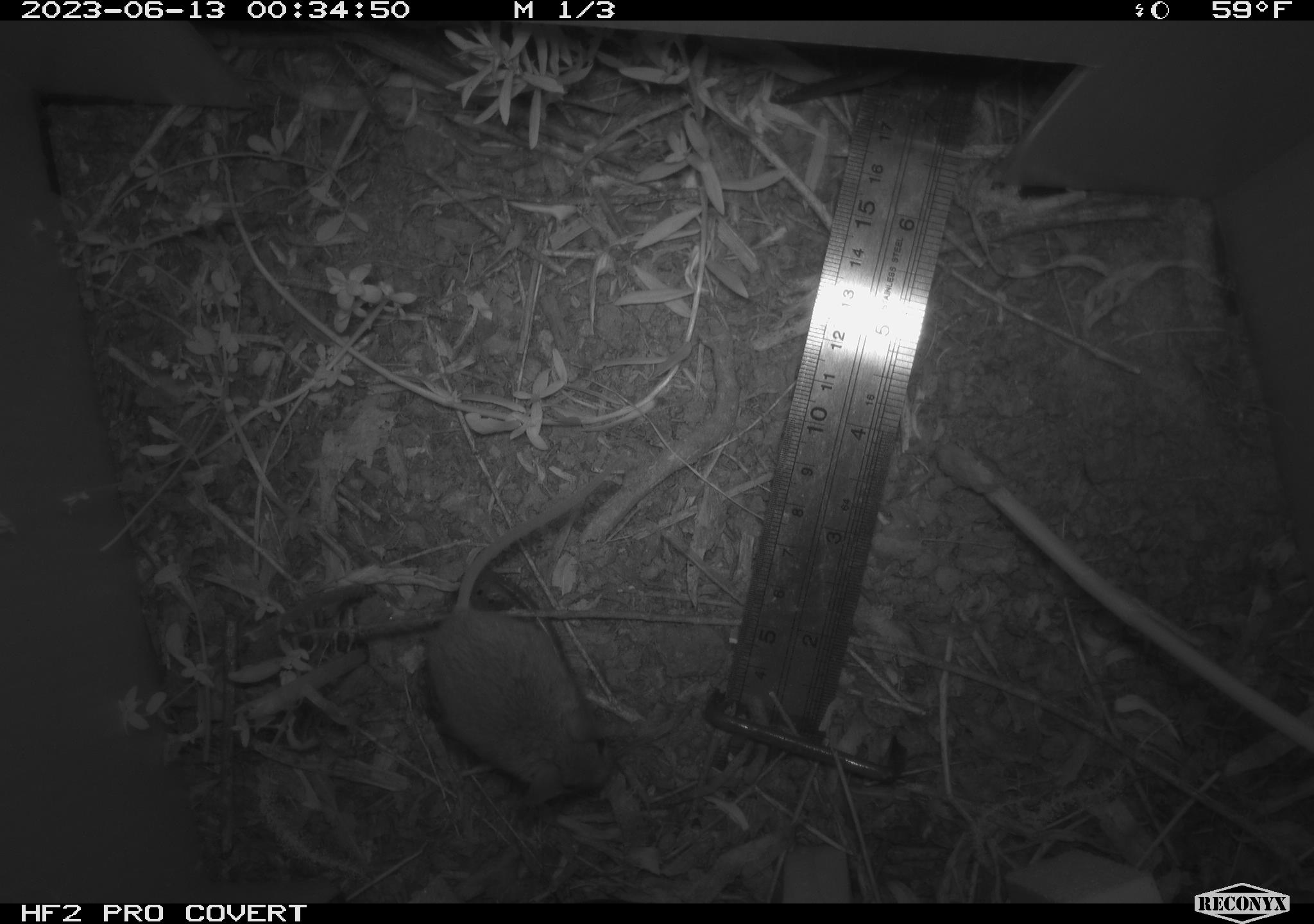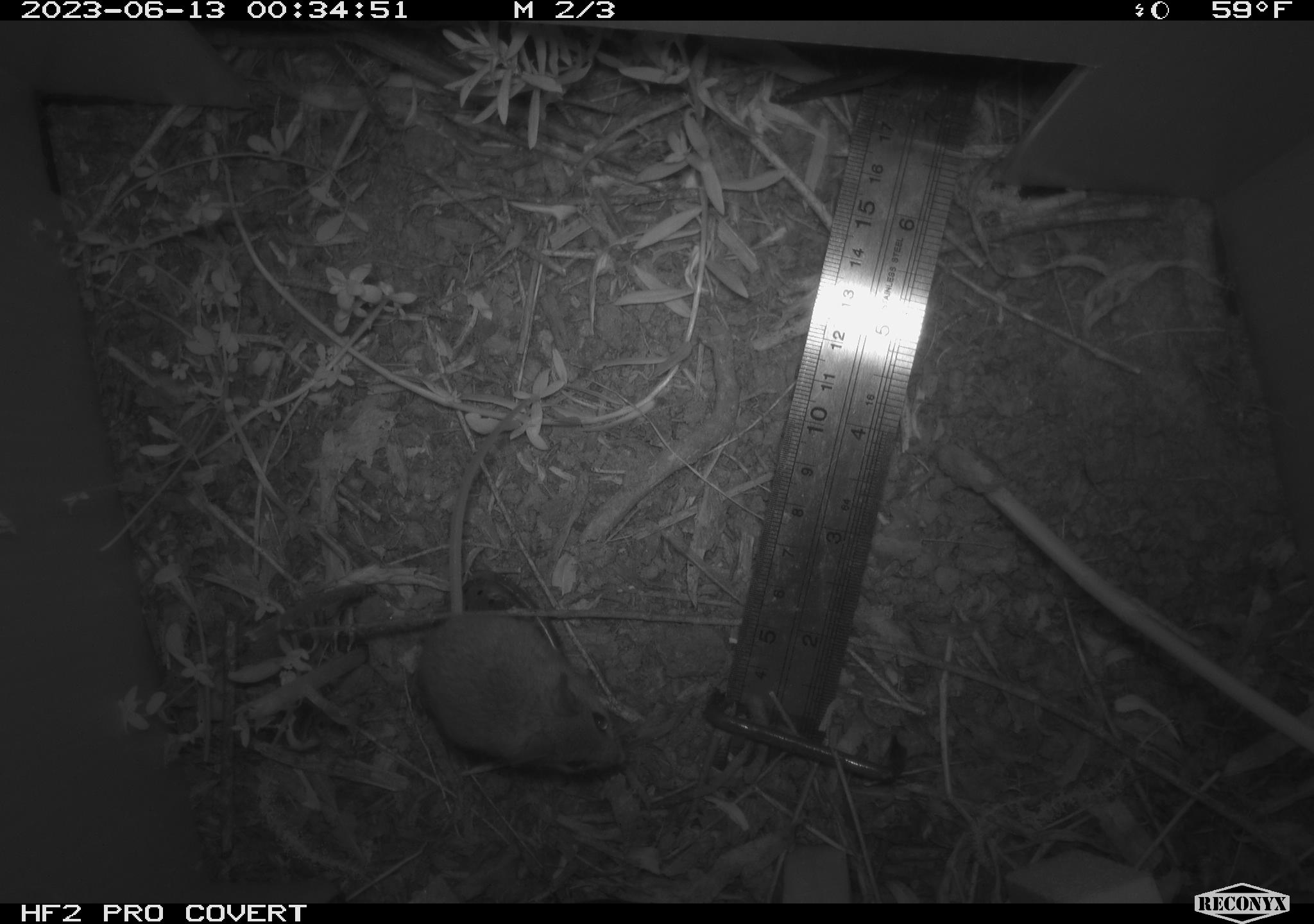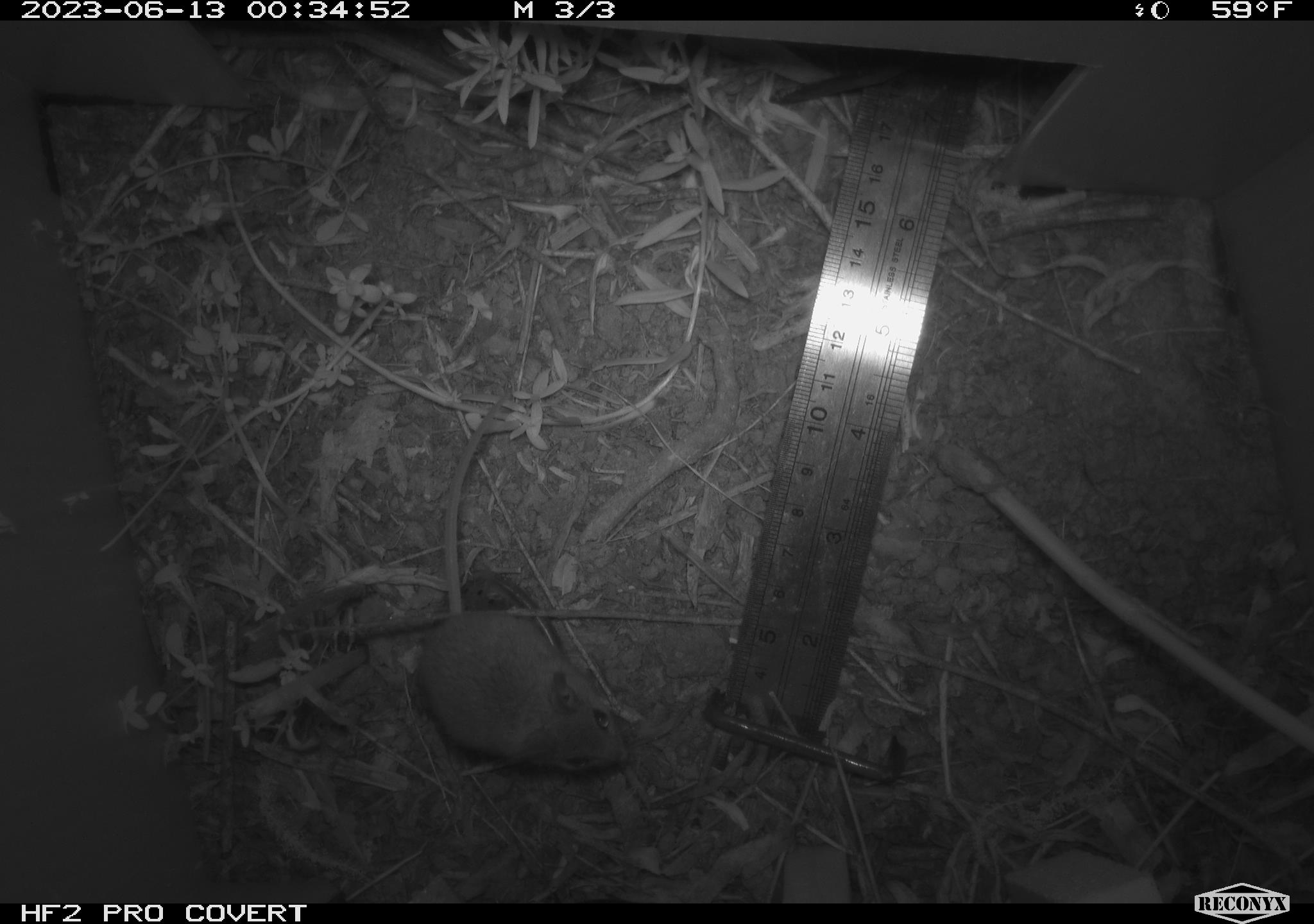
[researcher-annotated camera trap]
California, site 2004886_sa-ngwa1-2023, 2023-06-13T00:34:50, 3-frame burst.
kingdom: Animalia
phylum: Chordata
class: Mammalia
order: Rodentia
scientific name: Rodentia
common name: mouse species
Mouse species (Rodentia).